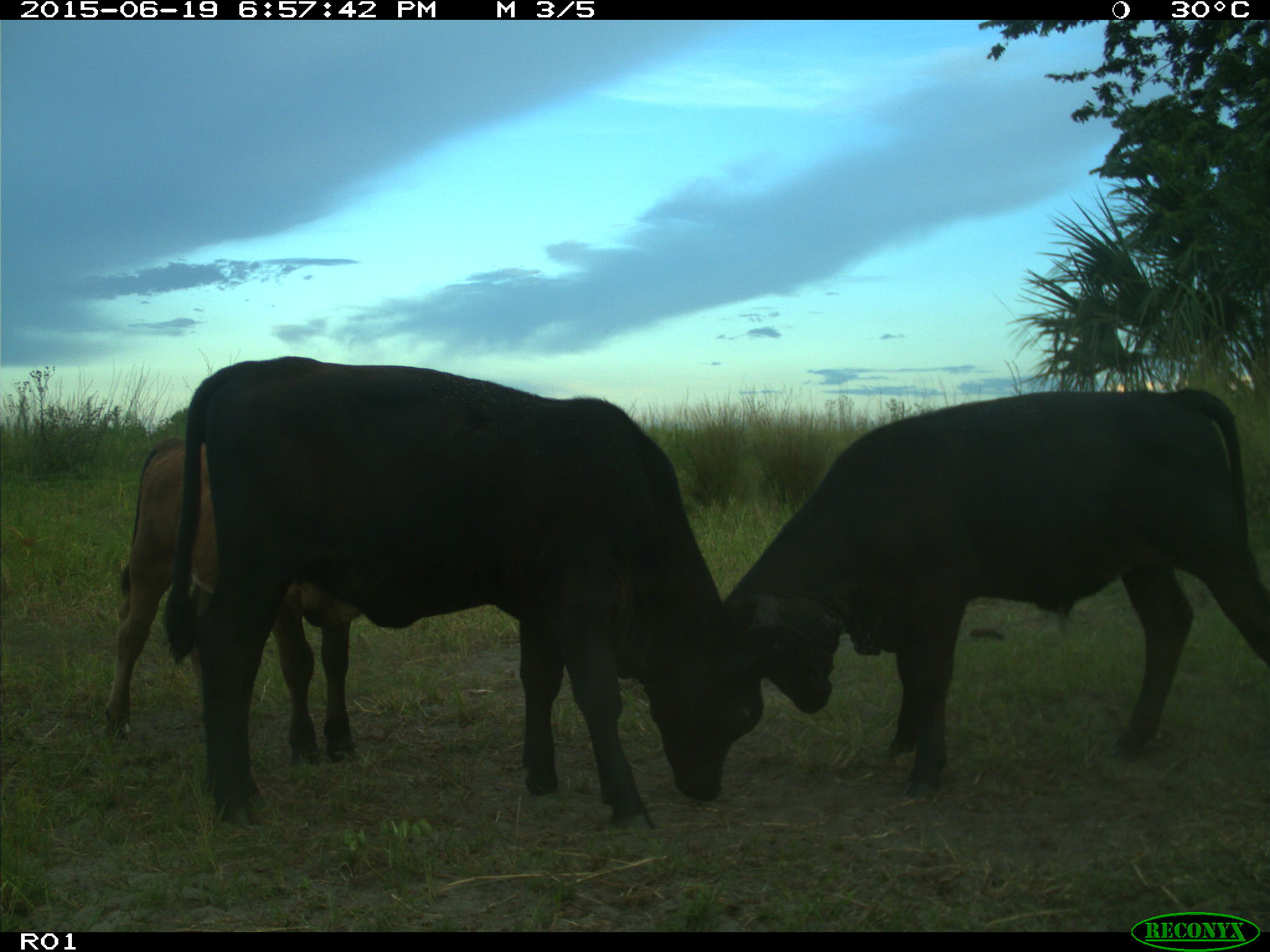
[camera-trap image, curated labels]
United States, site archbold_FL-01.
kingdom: Animalia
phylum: Chordata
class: Mammalia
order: Artiodactyla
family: Bovidae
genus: Bos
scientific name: Bos taurus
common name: domestic cow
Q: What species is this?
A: Bos taurus (domestic cow).